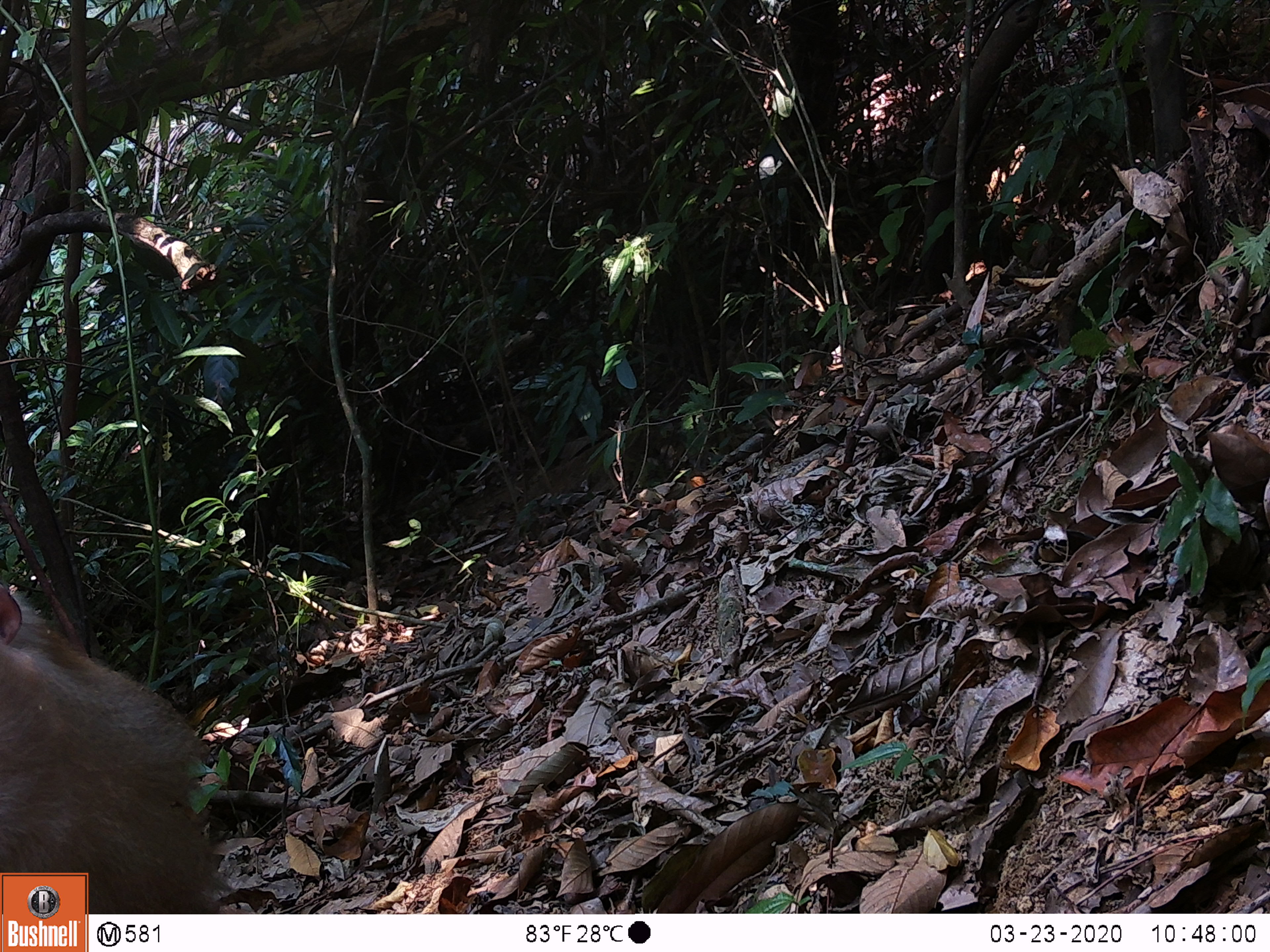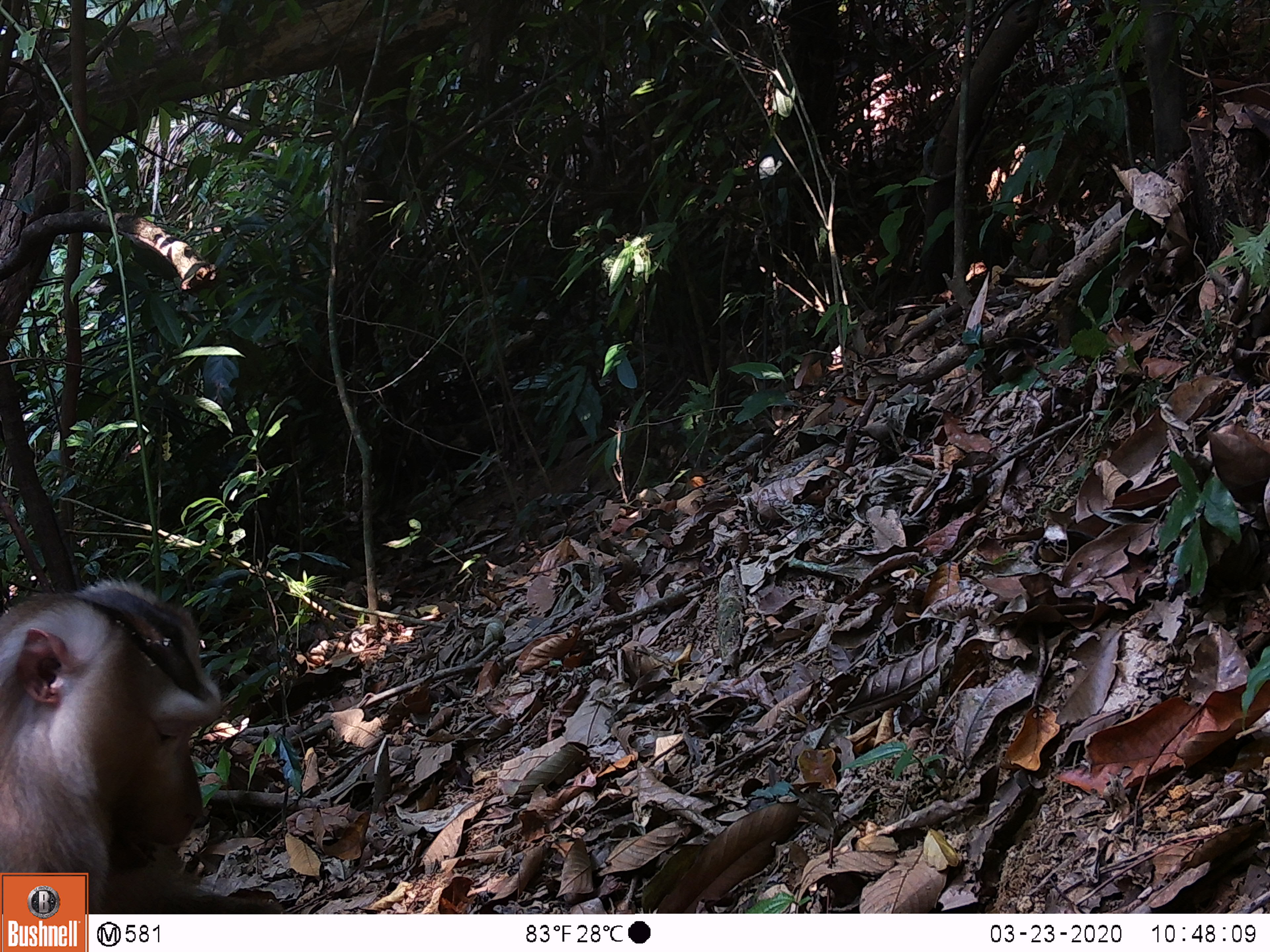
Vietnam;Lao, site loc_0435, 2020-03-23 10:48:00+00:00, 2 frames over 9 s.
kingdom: Animalia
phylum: Chordata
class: Mammalia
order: Primates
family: Cercopithecidae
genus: Macaca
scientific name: Macaca nemestrina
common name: pig-tailed macaque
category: pig tailed macaque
Pig tailed macaque (pig-tailed macaque) (Macaca nemestrina). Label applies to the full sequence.